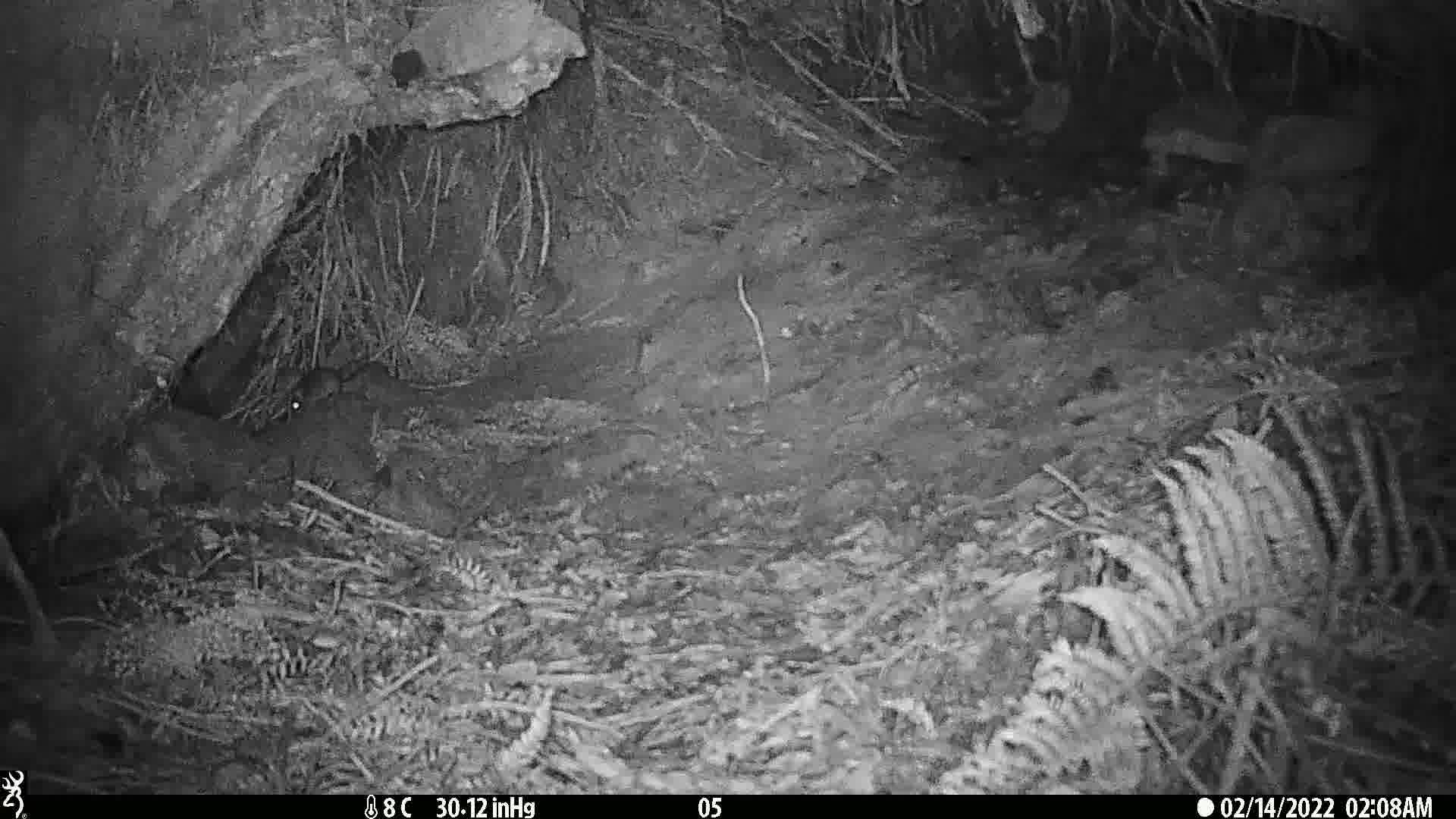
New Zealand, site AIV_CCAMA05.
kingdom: Animalia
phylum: Chordata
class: Mammalia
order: Rodentia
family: Muridae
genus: Mus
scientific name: Mus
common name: mouse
Mouse (Mus).